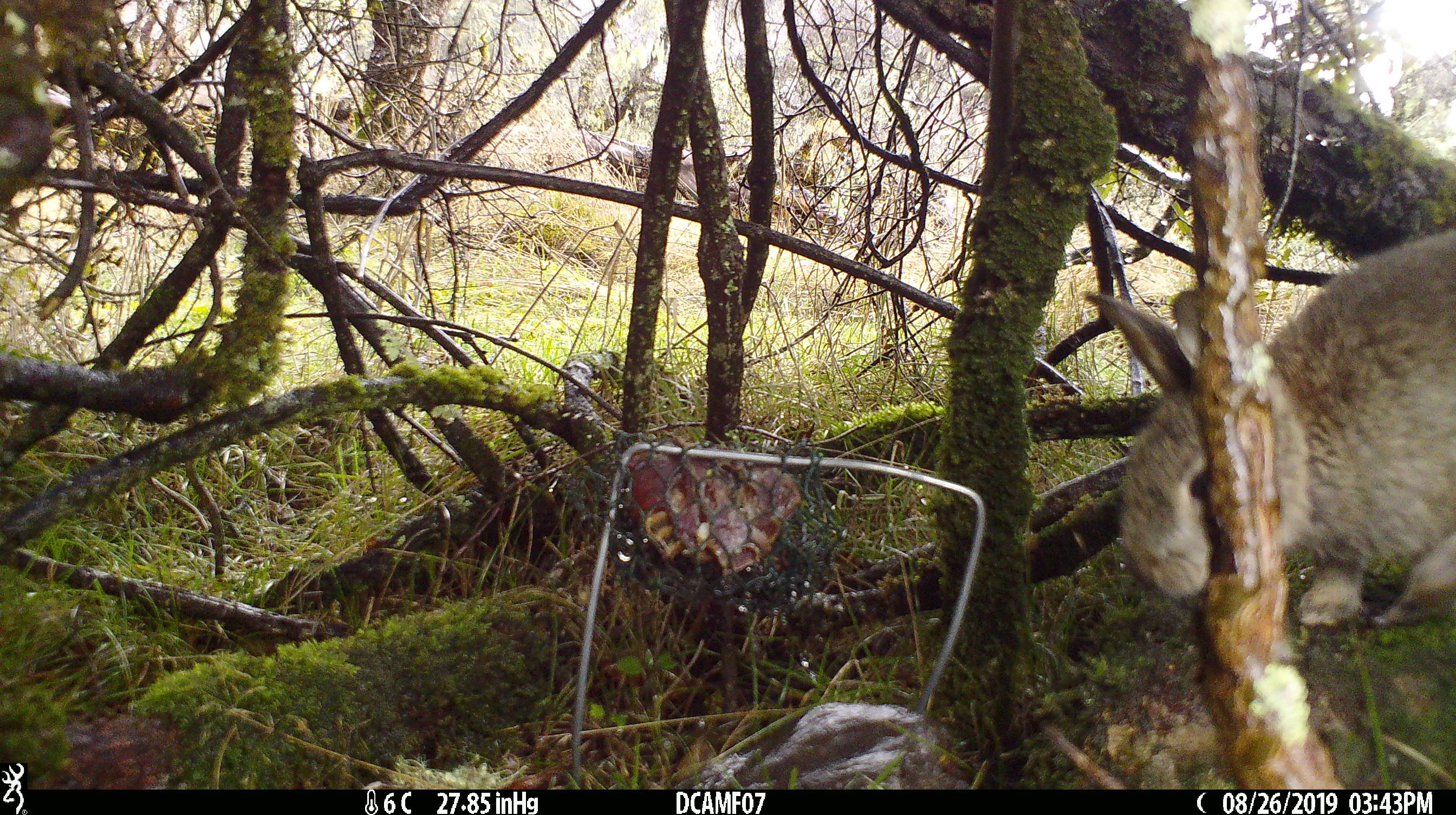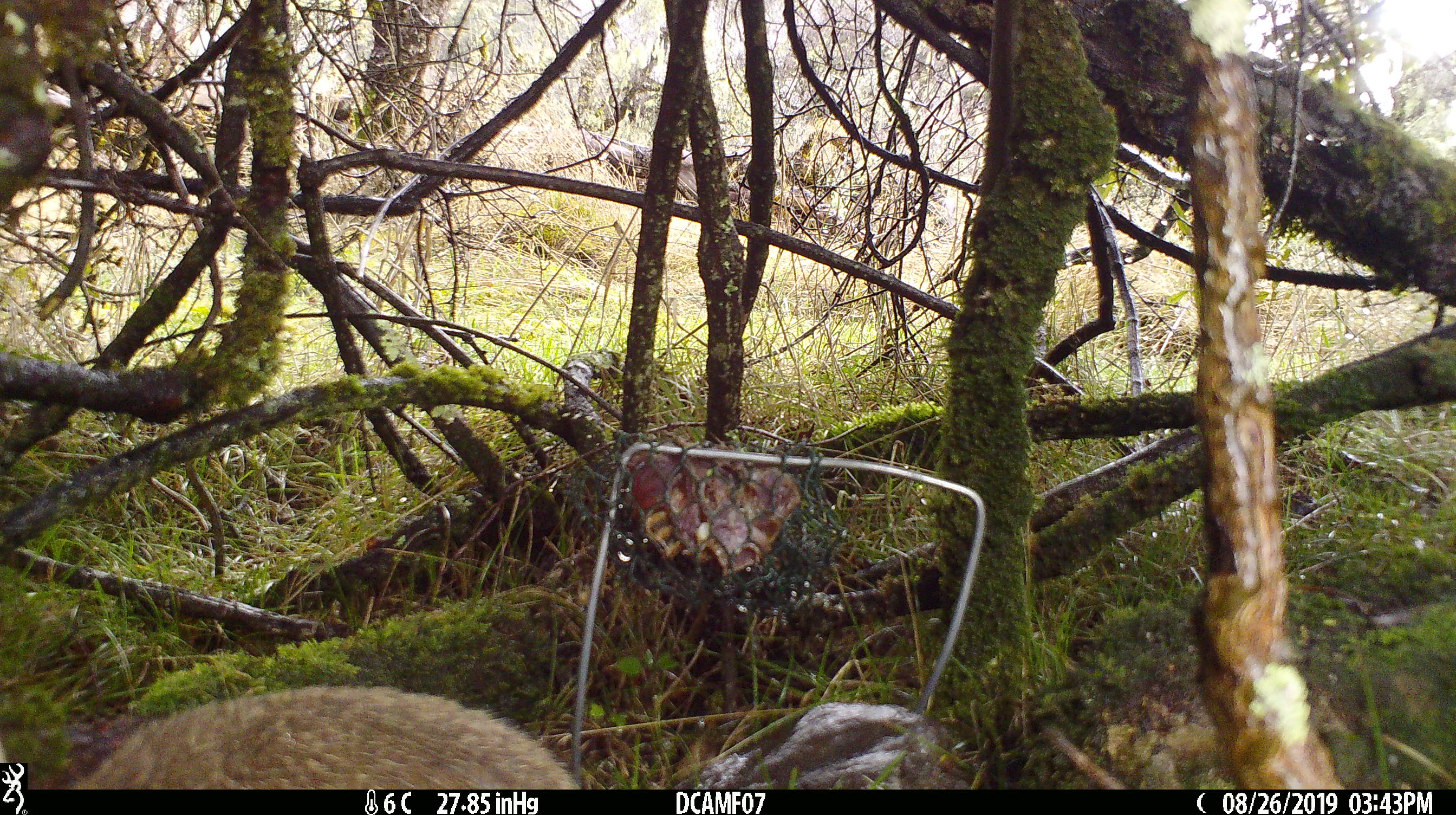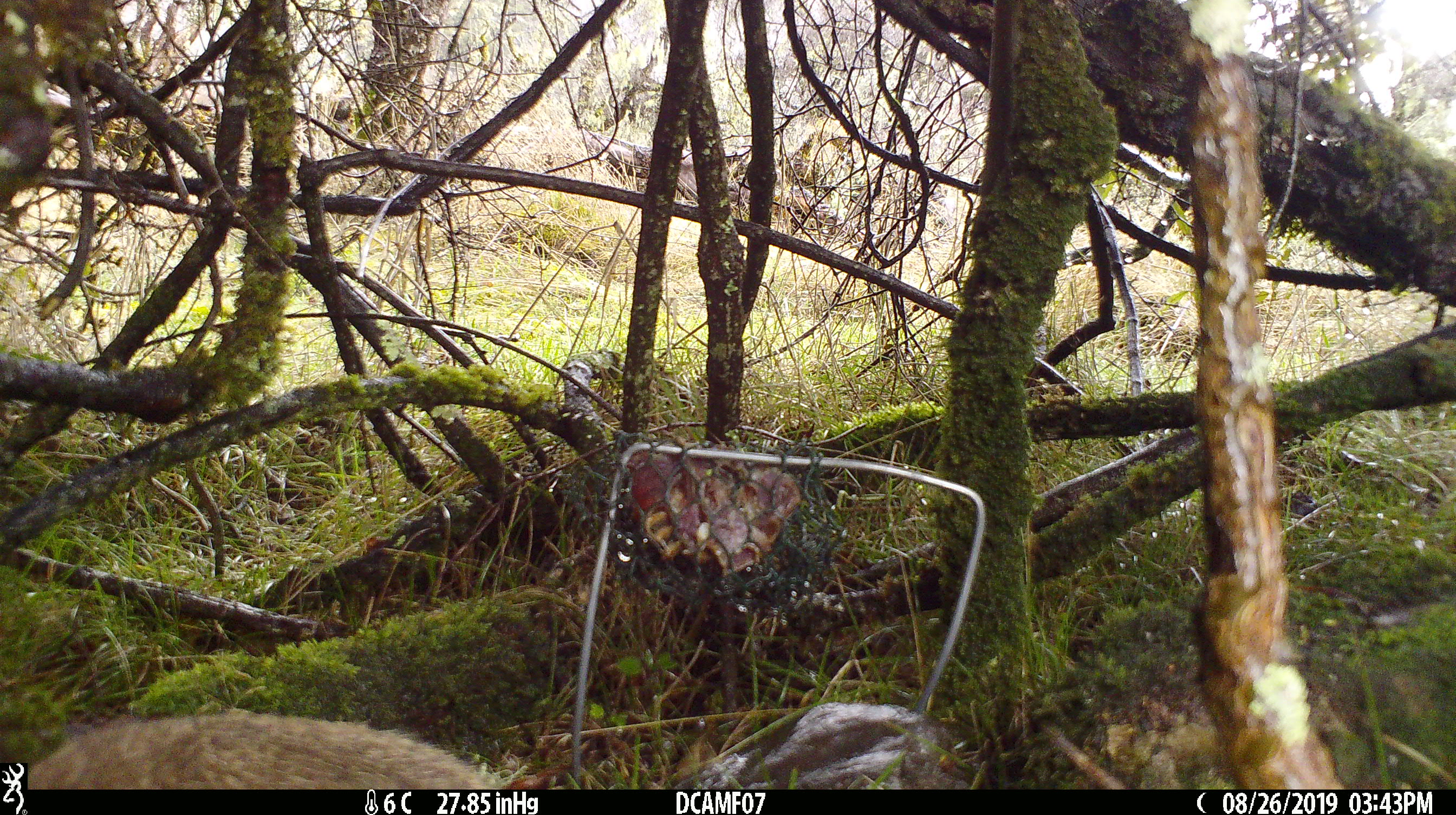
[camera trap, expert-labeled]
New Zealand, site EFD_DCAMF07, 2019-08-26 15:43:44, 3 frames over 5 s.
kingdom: Animalia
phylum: Chordata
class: Mammalia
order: Lagomorpha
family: Leporidae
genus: Oryctolagus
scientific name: Oryctolagus cuniculus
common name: european rabbit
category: rabbit